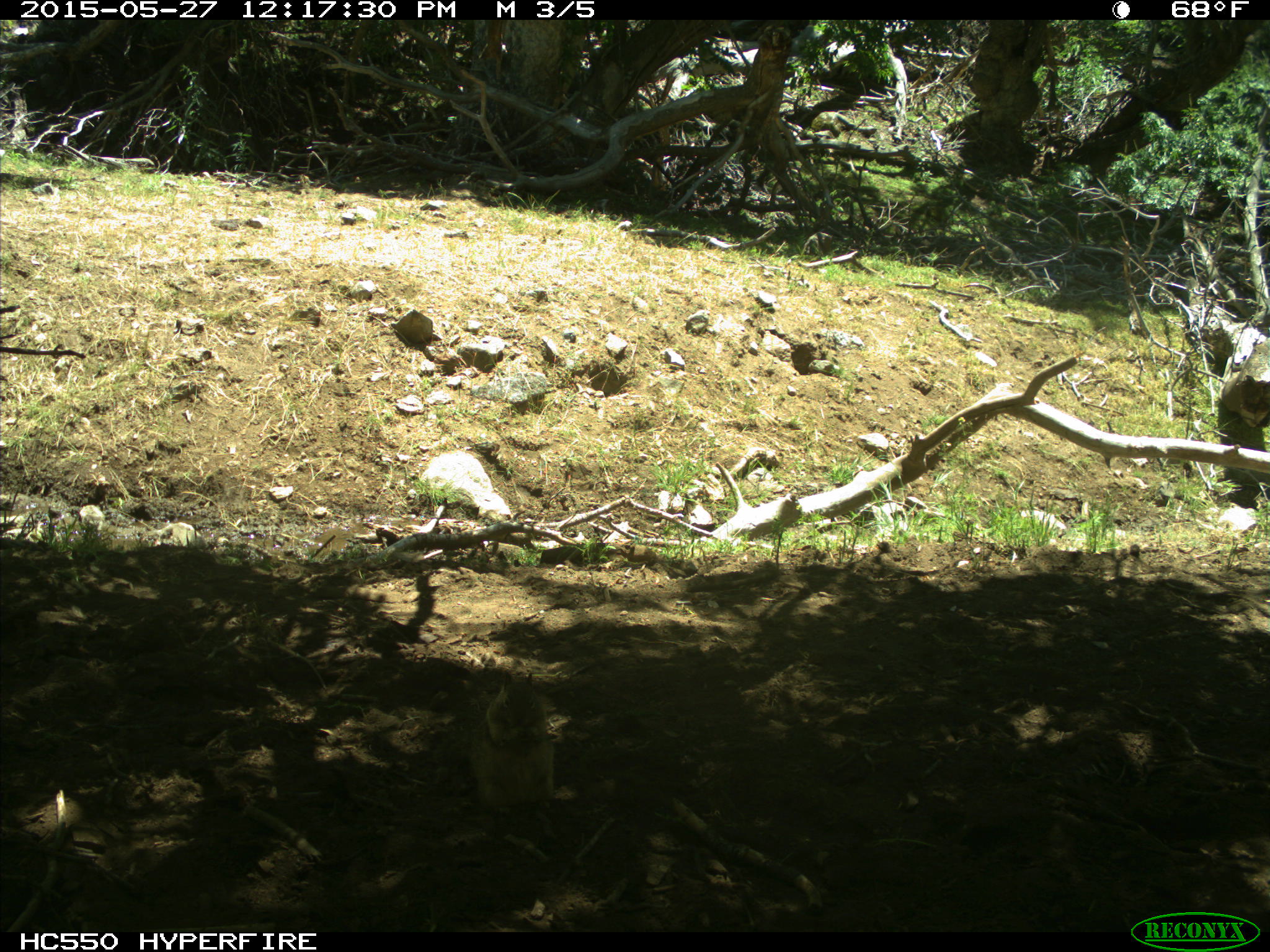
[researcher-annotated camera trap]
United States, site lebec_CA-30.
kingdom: Animalia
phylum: Chordata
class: Mammalia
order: Rodentia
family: Sciuridae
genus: Otospermophilus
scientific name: Otospermophilus beecheyi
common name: california ground squirrel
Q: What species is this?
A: Otospermophilus beecheyi (california ground squirrel).